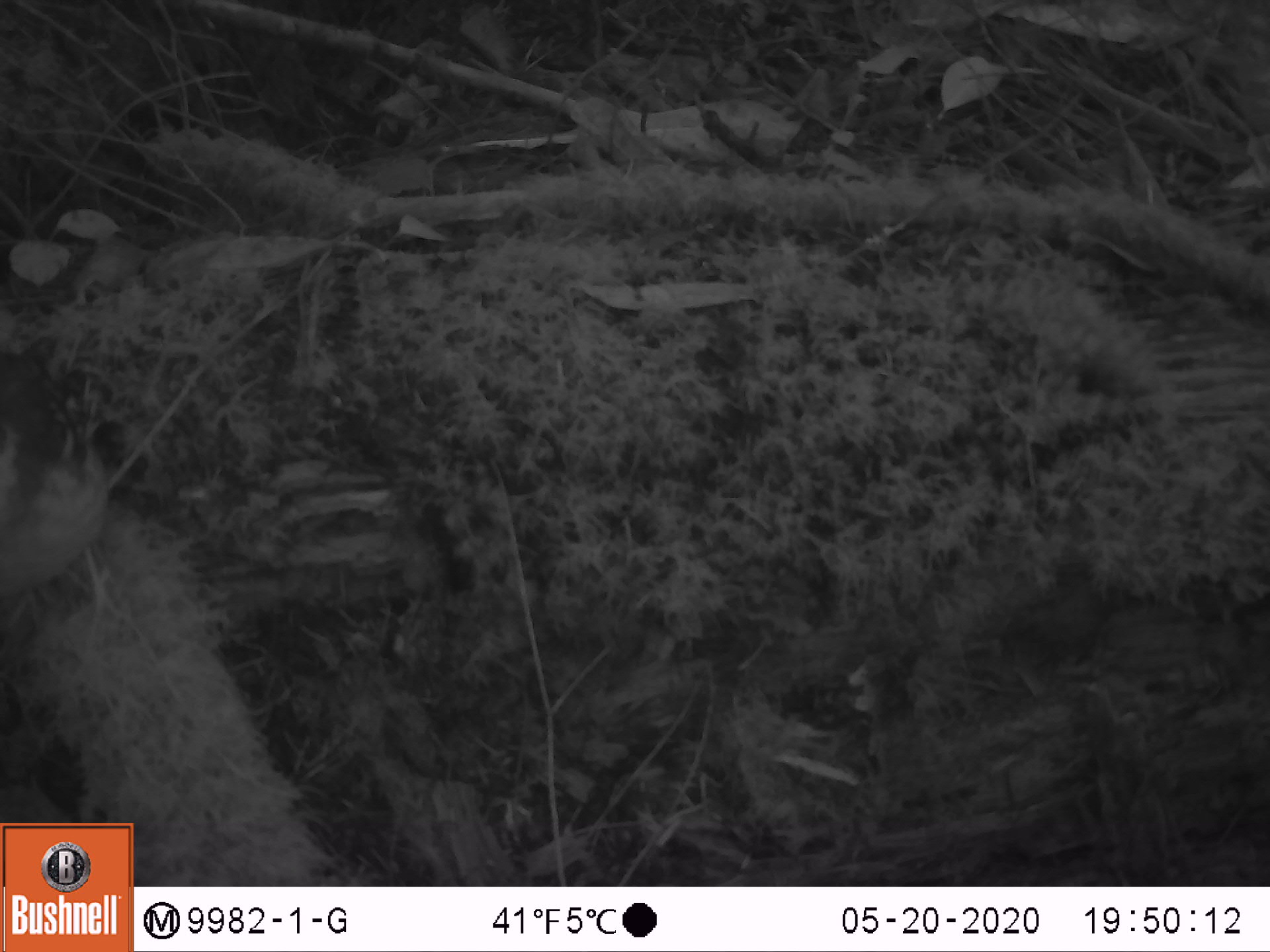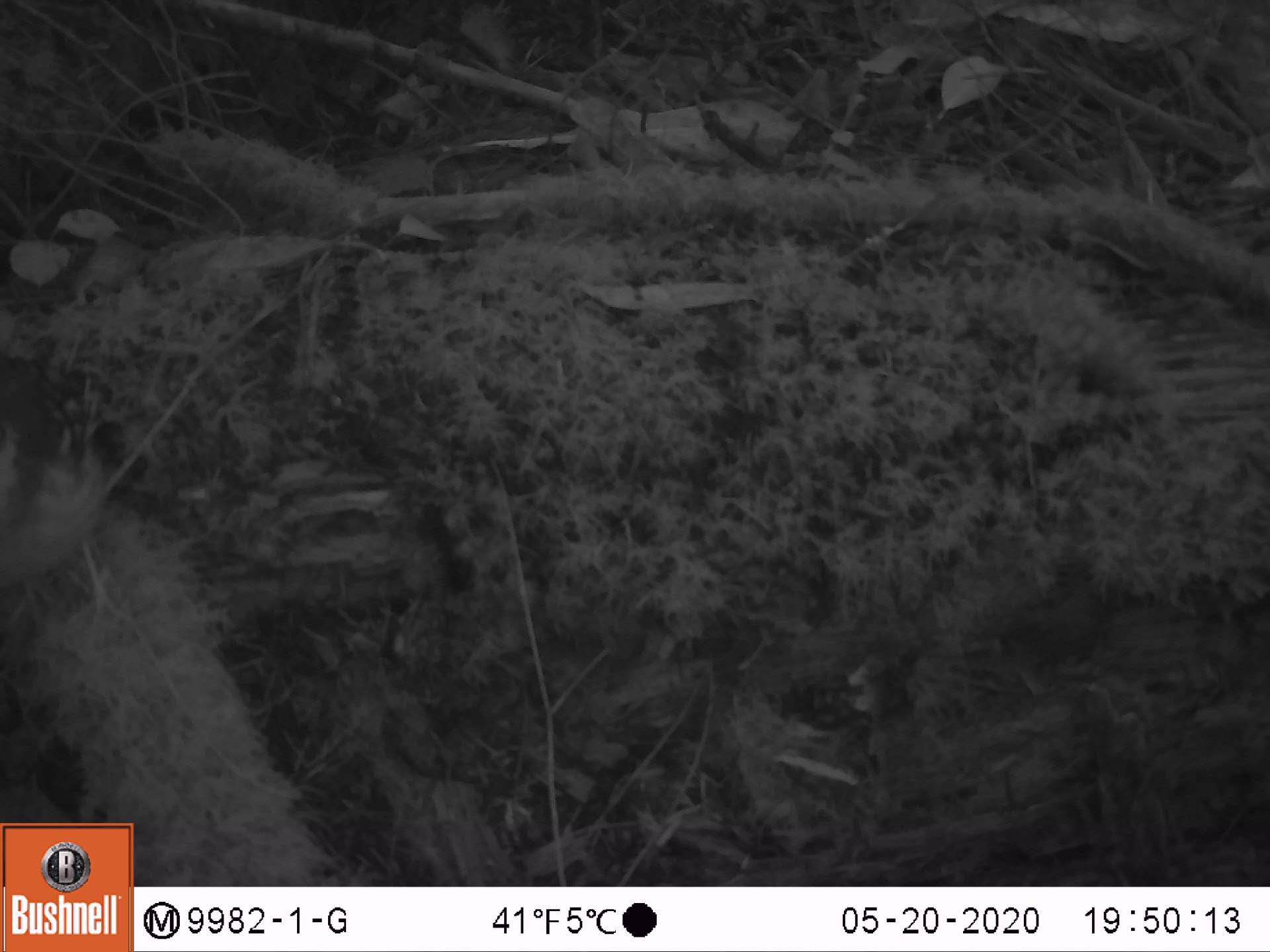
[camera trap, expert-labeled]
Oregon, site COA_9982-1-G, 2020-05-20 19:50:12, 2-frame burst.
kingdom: Animalia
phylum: Chordata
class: Aves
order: Passeriformes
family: Turdidae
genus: Ixoreus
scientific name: Ixoreus naevius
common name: varied thrush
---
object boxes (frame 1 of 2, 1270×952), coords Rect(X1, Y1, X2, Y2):
varied thrush: Rect(0, 335, 128, 617)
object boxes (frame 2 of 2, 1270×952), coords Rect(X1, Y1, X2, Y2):
varied thrush: Rect(0, 358, 124, 626)